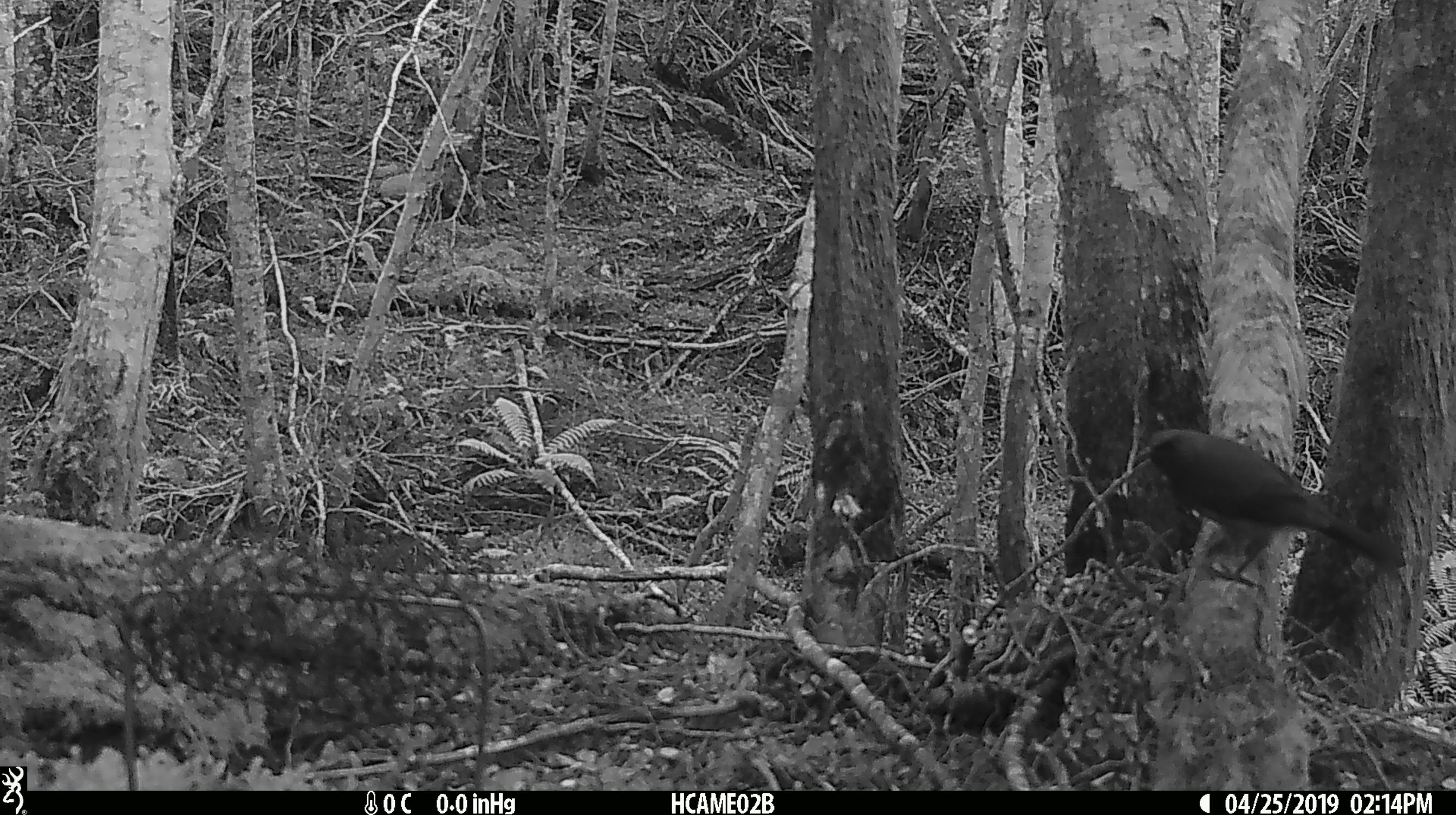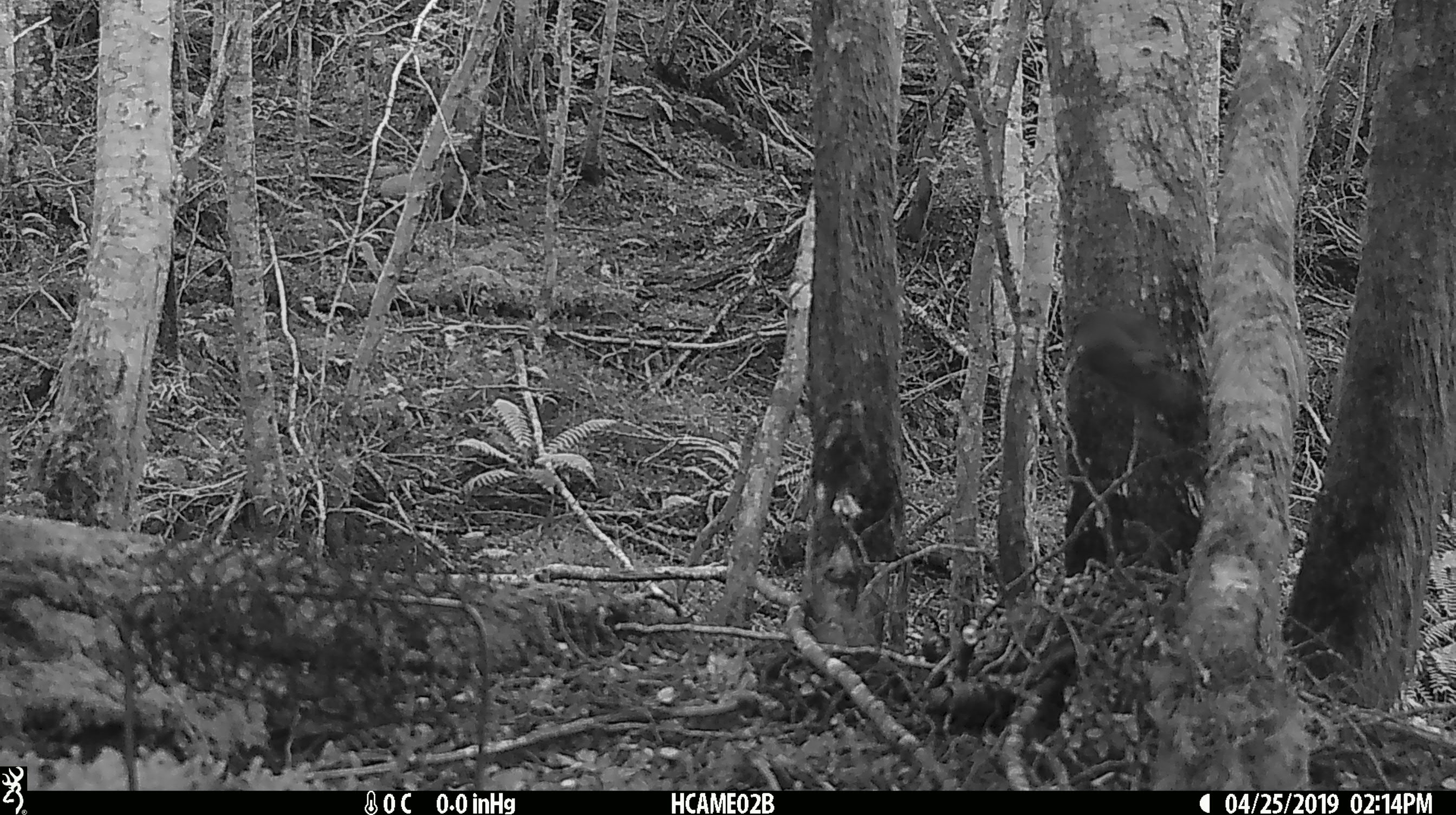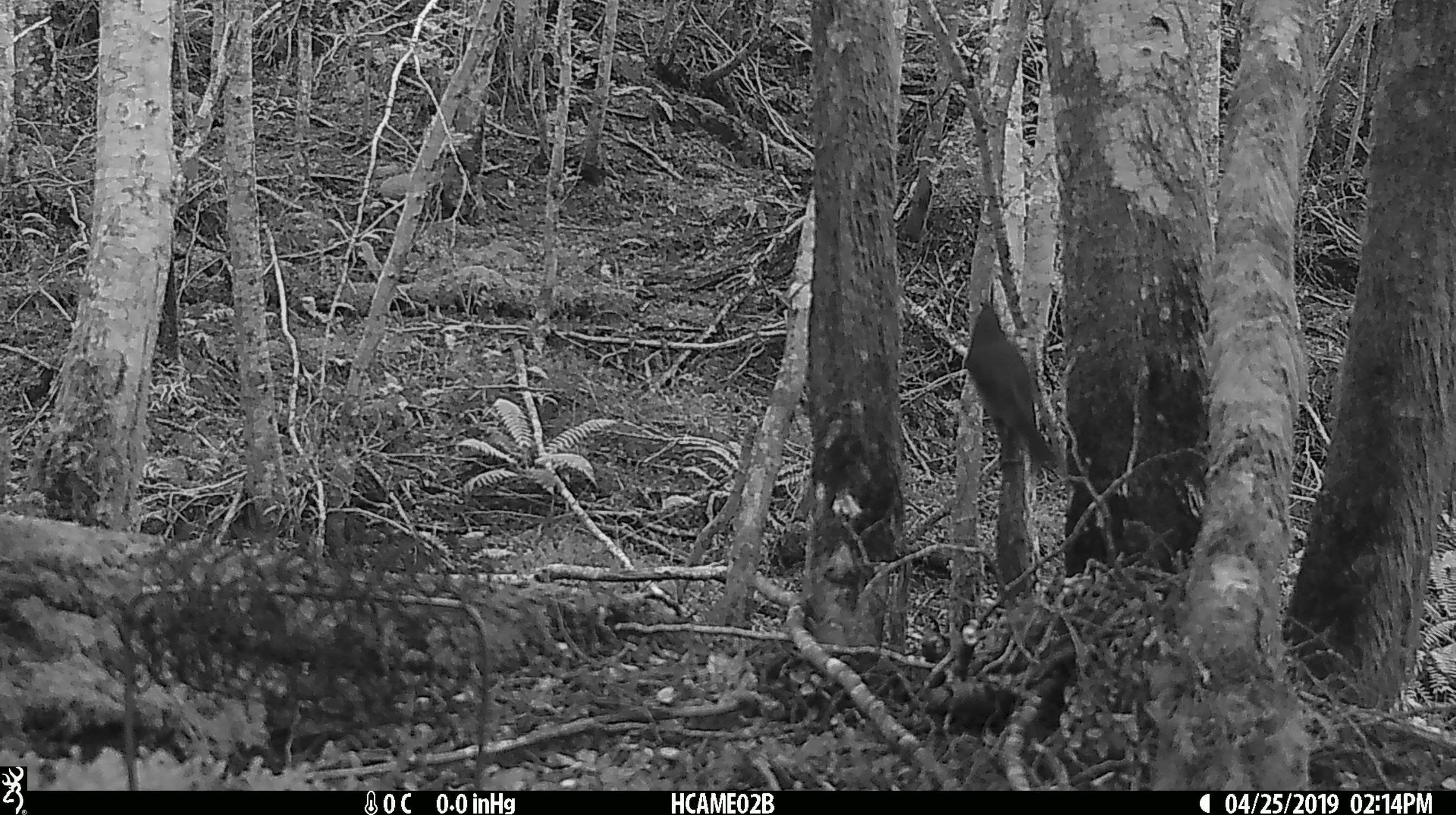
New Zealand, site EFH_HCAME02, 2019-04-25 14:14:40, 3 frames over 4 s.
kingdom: Animalia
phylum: Chordata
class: Aves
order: Passeriformes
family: Turdidae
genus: Turdus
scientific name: Turdus merula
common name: eurasian blackbird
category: blackbird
Blackbird (eurasian blackbird) (Turdus merula).